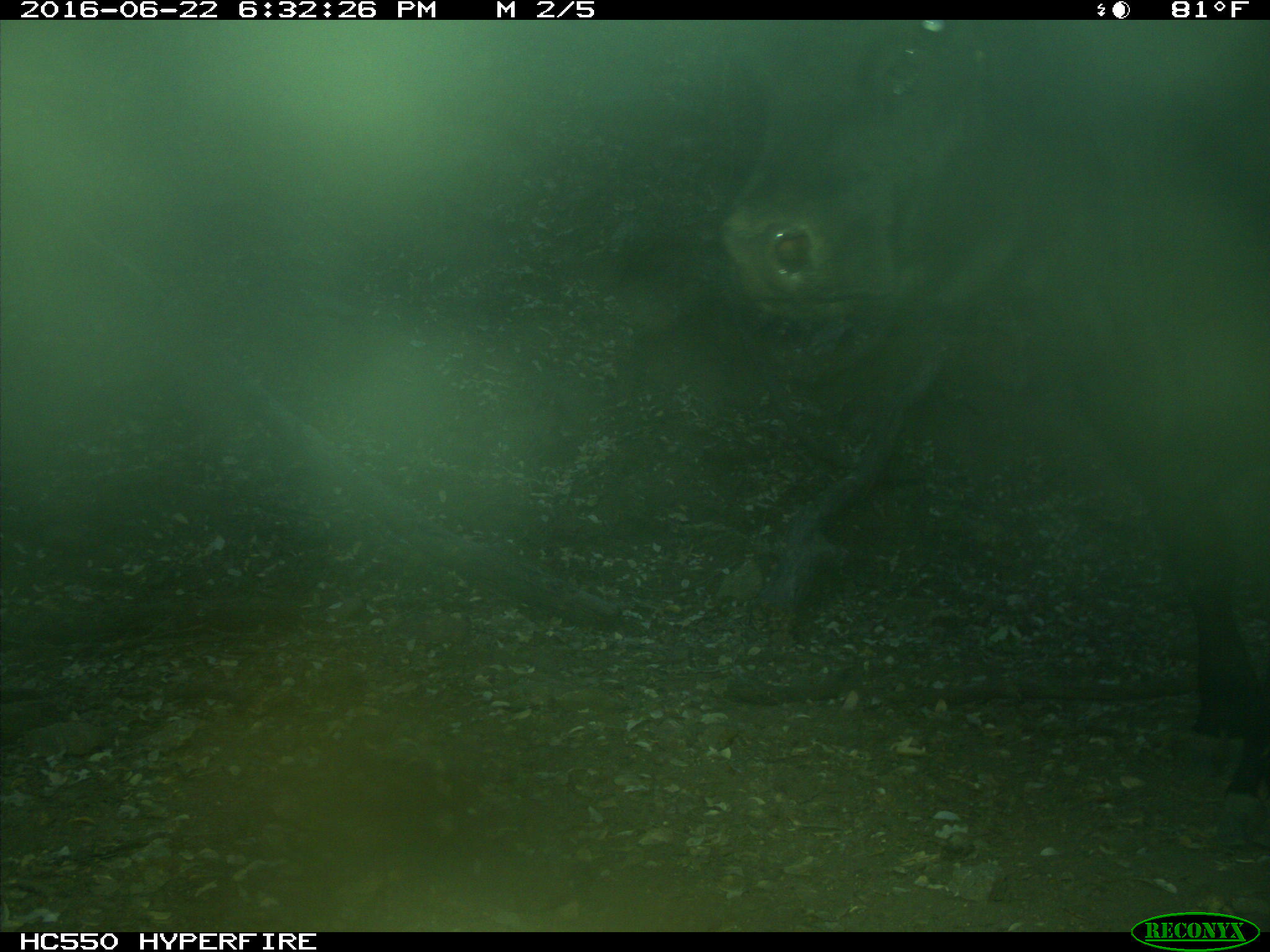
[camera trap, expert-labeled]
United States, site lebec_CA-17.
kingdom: Animalia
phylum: Chordata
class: Mammalia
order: Artiodactyla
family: Bovidae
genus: Bos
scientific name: Bos taurus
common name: domestic cow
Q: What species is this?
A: Bos taurus (domestic cow).